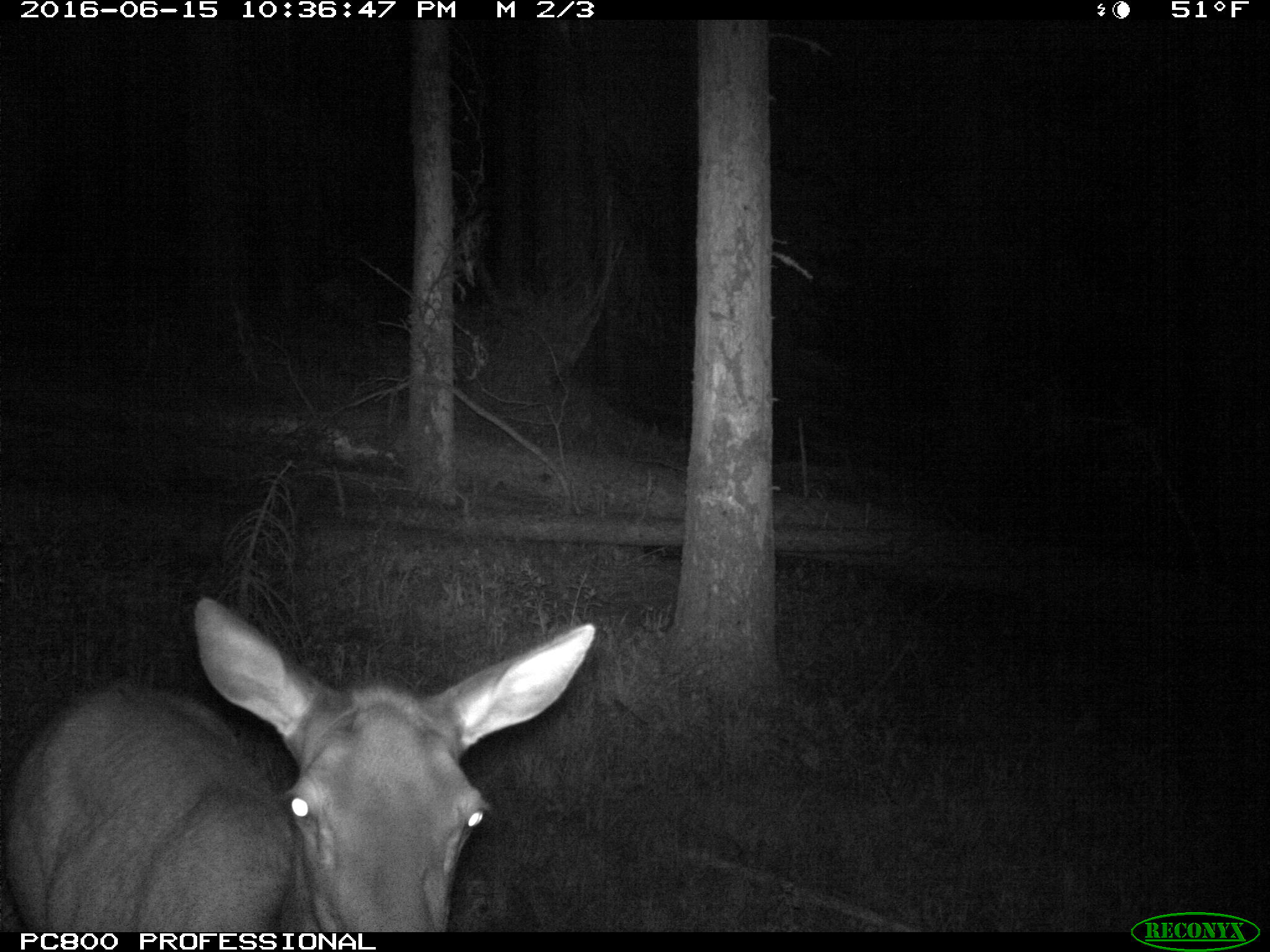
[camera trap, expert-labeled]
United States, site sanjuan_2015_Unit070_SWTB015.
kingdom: Animalia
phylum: Chordata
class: Mammalia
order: Artiodactyla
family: Cervidae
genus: Cervus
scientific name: Cervus elaphus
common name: red deer